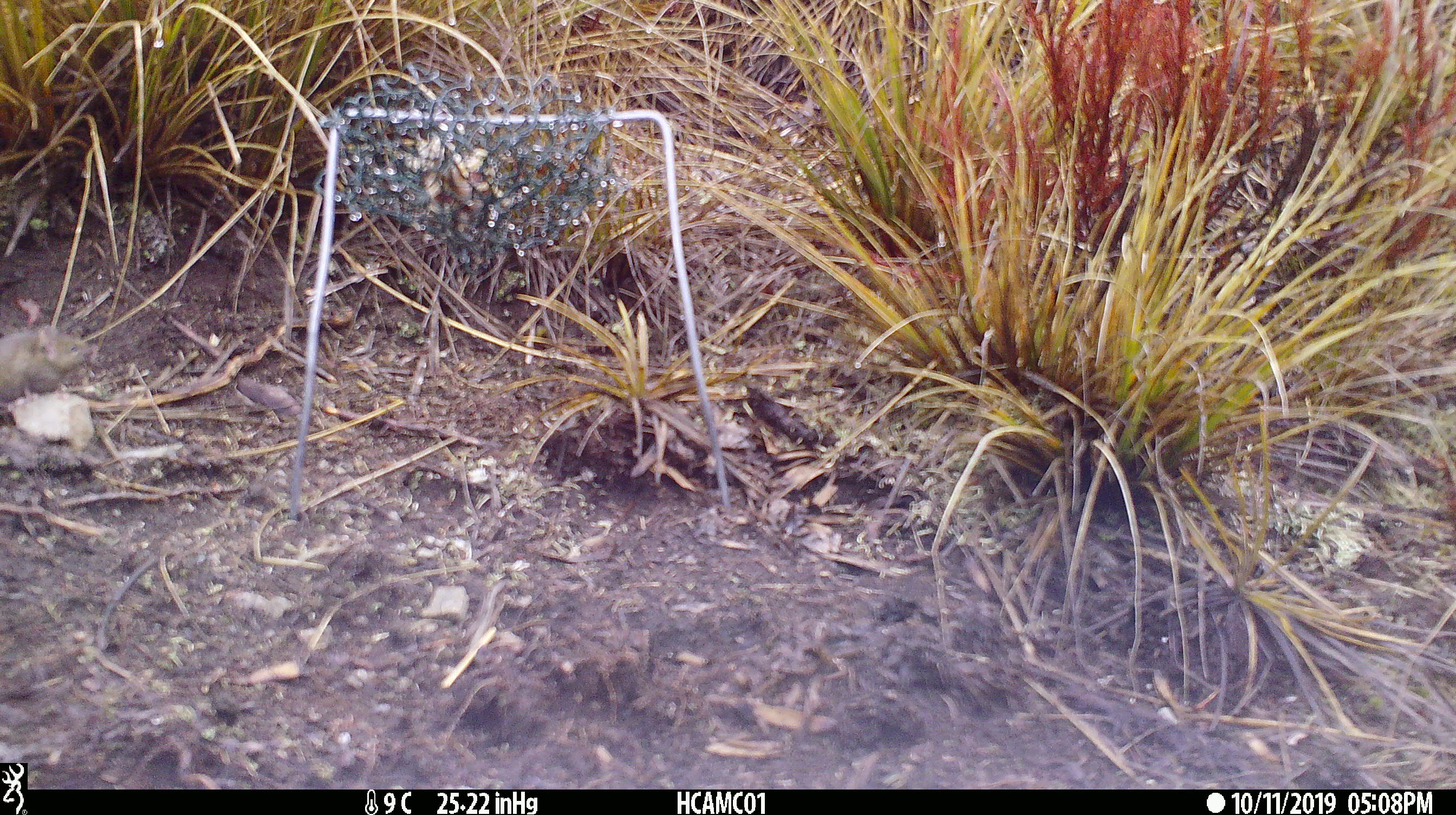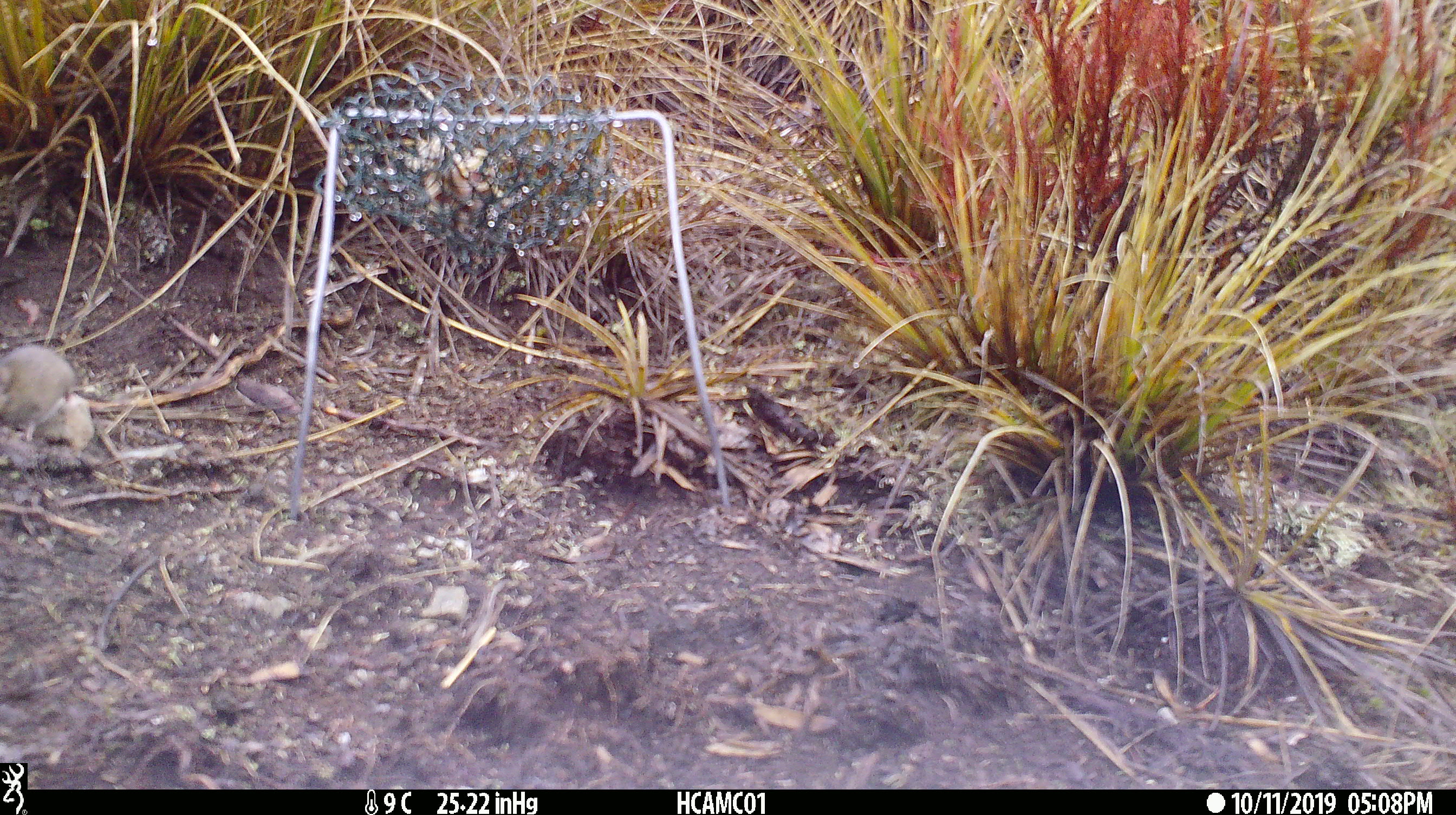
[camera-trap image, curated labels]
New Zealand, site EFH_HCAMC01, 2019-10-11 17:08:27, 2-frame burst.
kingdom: Animalia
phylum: Chordata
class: Mammalia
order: Rodentia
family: Muridae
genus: Mus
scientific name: Mus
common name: mouse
Mouse (Mus).